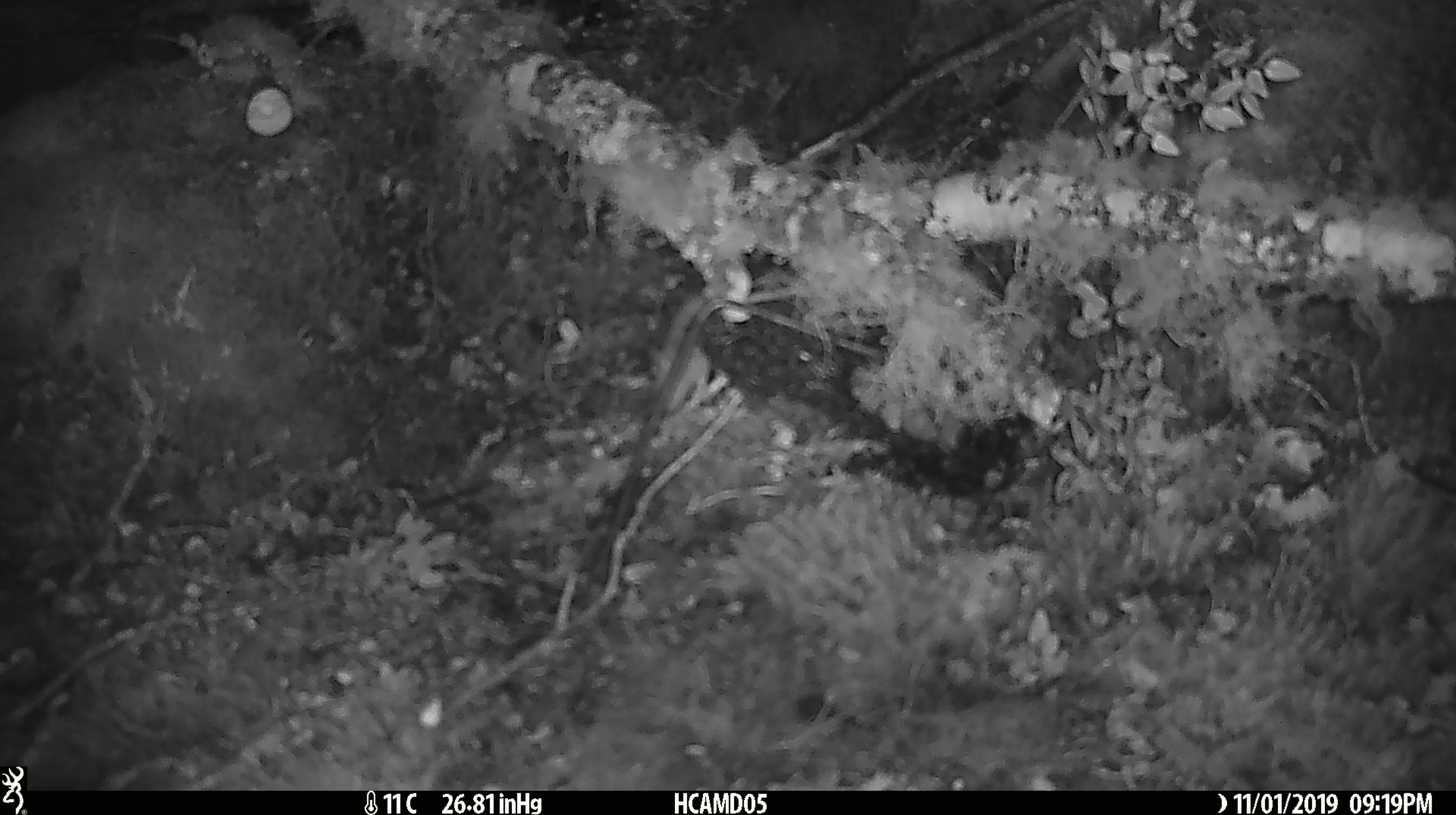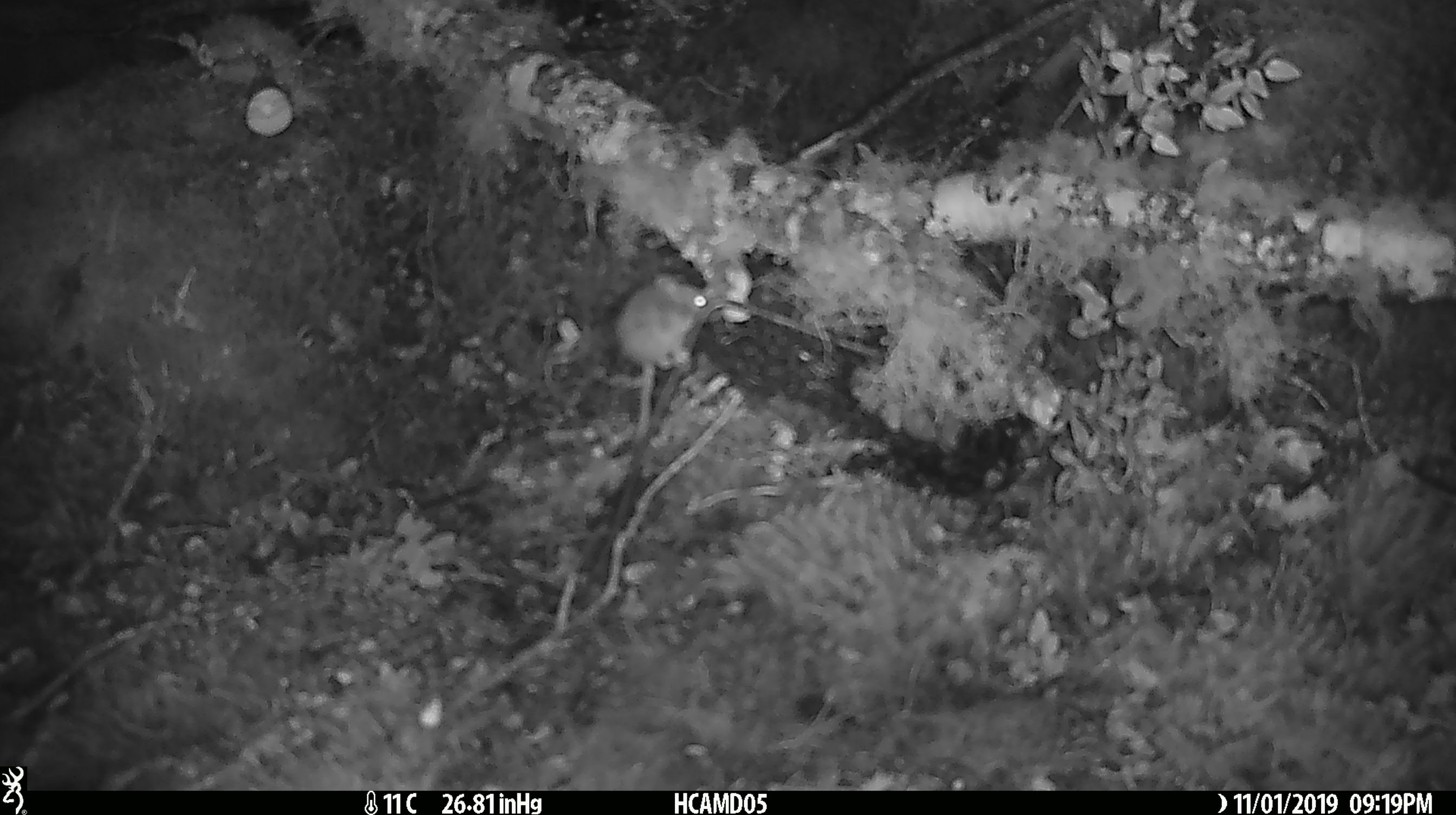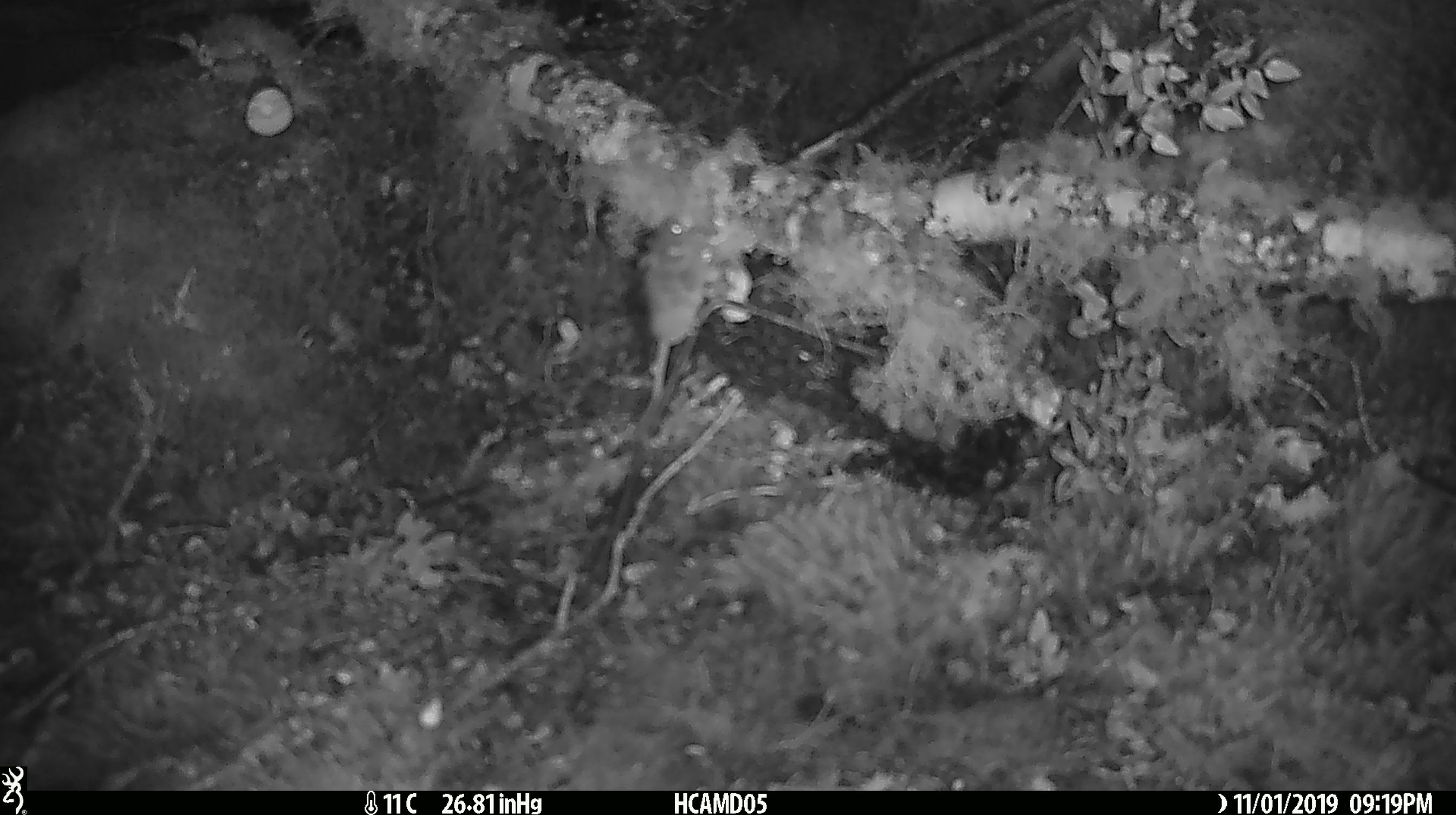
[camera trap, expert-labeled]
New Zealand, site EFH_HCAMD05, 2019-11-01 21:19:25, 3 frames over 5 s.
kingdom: Animalia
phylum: Chordata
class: Mammalia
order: Rodentia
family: Muridae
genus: Mus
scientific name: Mus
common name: mouse